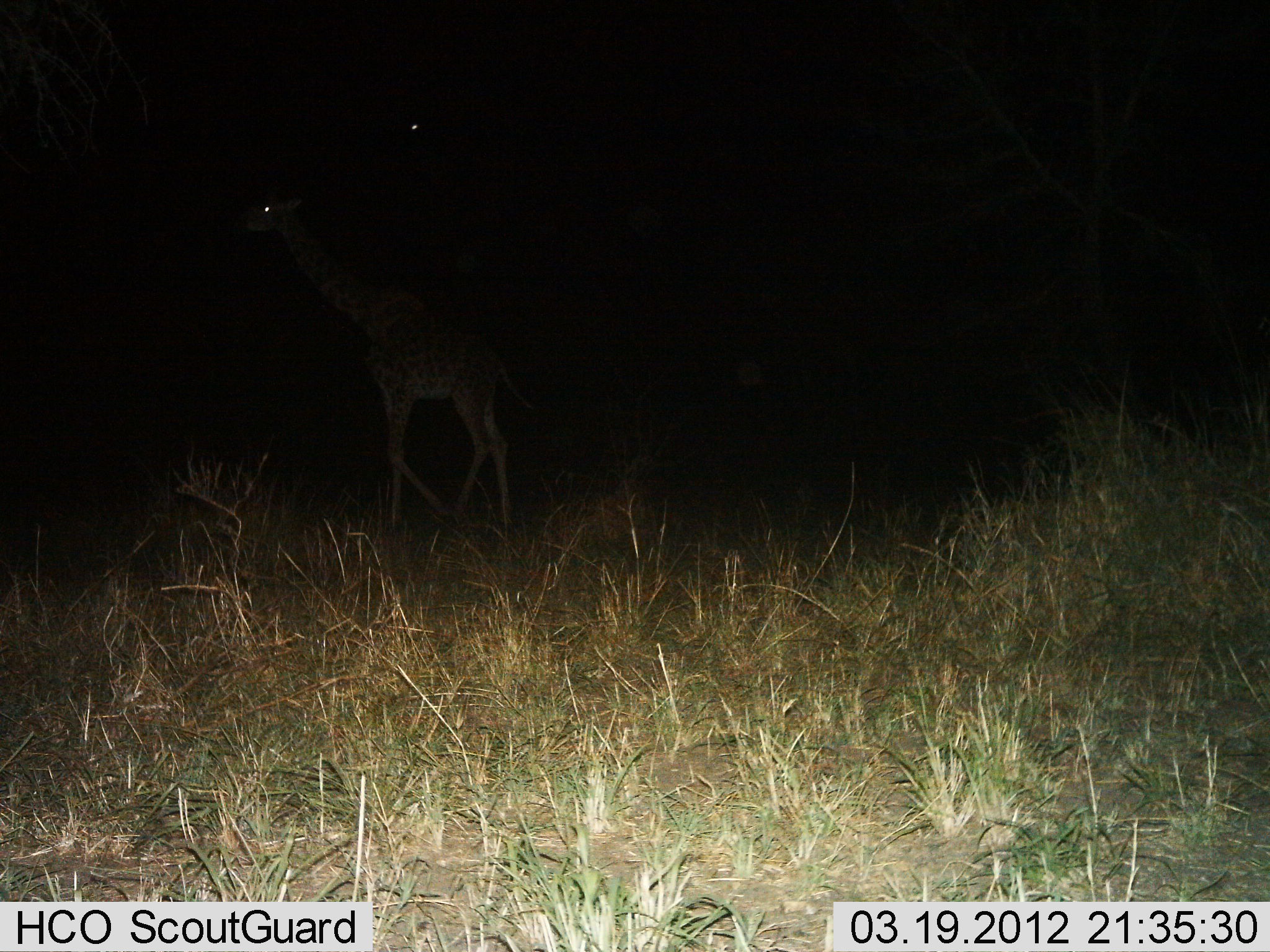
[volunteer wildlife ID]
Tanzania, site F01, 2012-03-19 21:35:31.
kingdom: Animalia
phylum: Chordata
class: Mammalia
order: Artiodactyla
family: Giraffidae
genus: Giraffa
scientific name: Giraffa camelopardalis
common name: giraffe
Giraffe (Giraffa camelopardalis), count 1. Behavior (volunteer vote fractions): standing 29%, resting 0%, moving 82%, interacting 0%. Young present (vote fraction): 0%. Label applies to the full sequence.